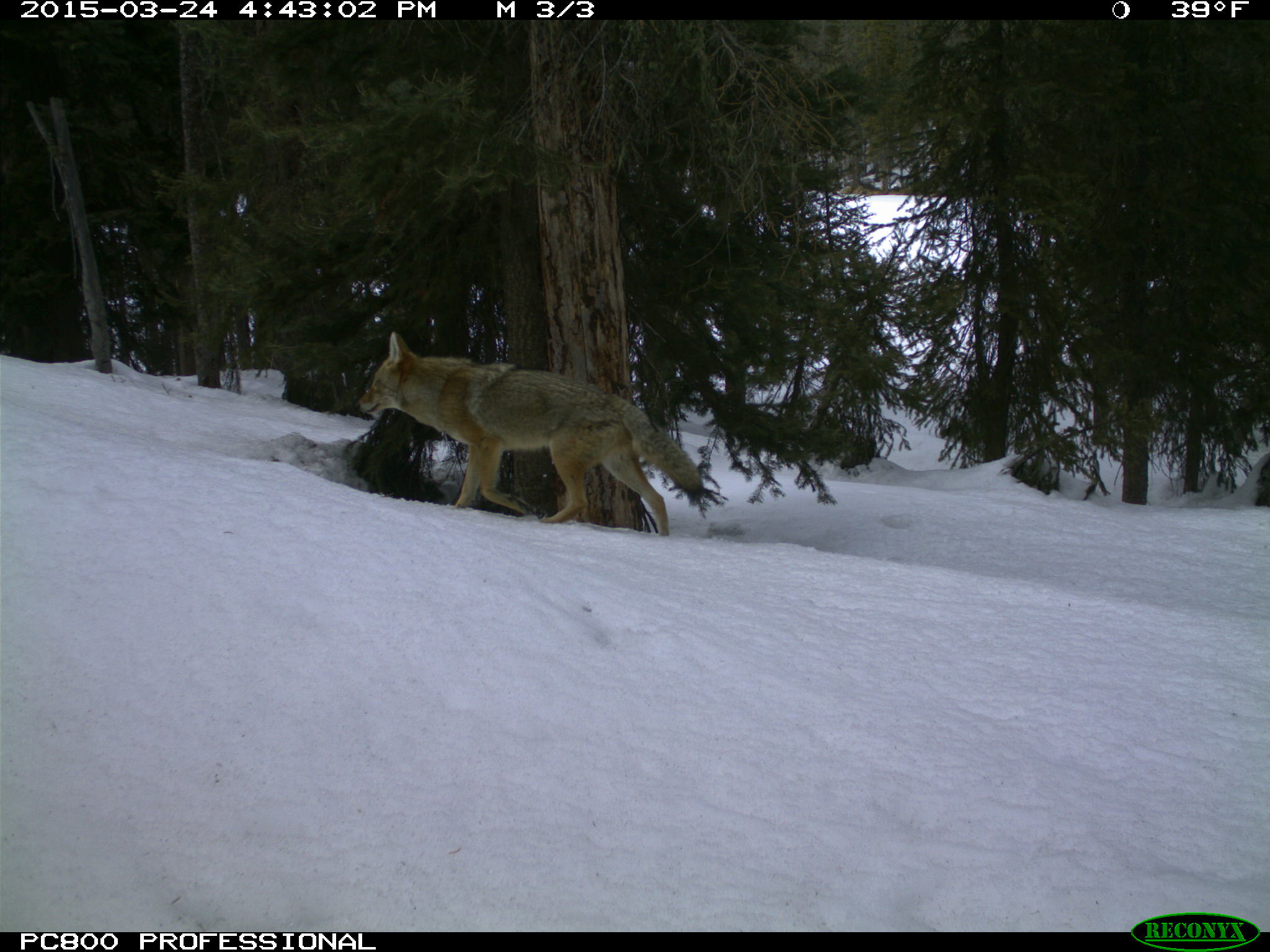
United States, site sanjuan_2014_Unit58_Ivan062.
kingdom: Animalia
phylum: Chordata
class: Mammalia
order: Carnivora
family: Canidae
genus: Canis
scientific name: Canis latrans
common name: coyote